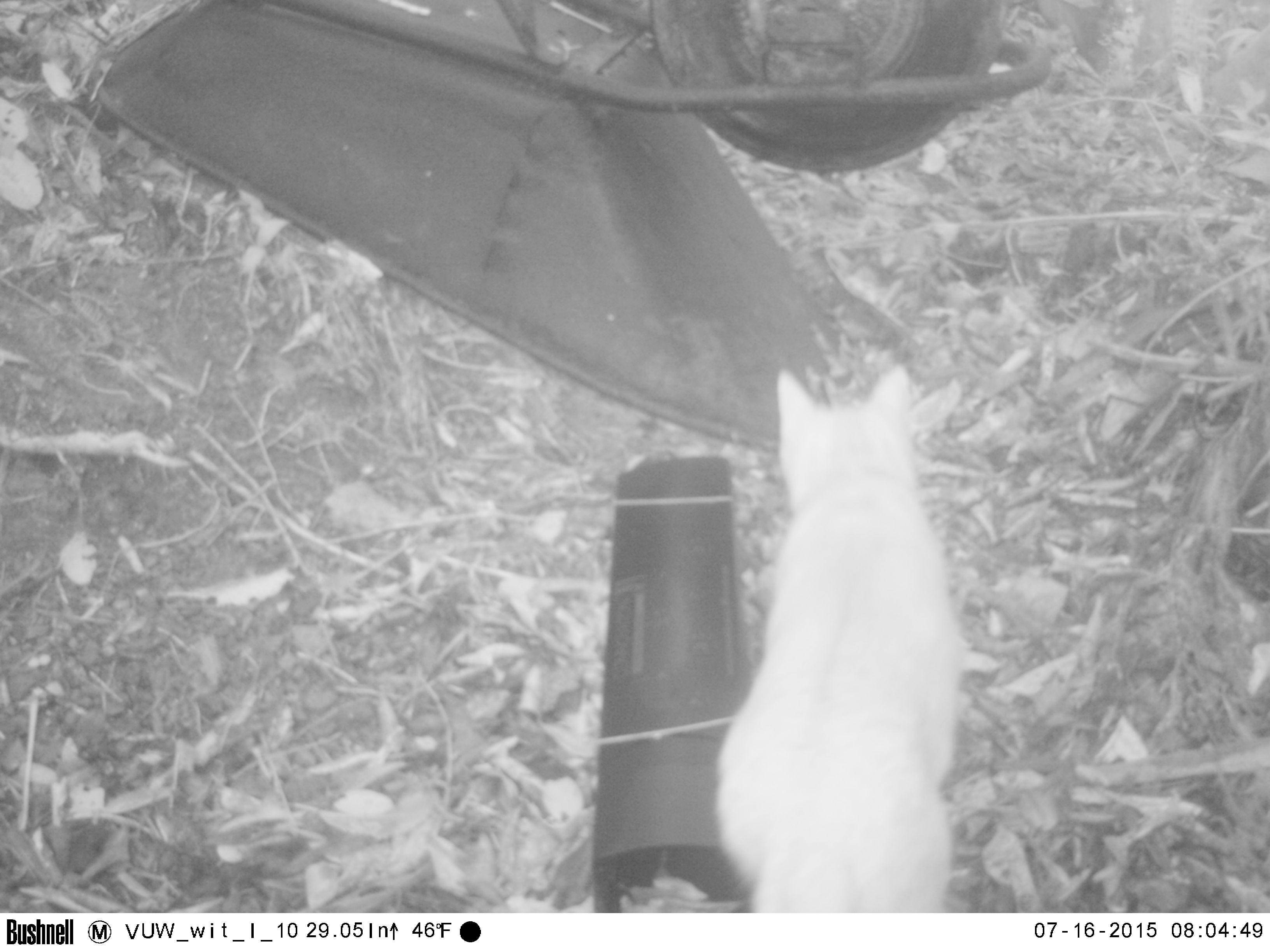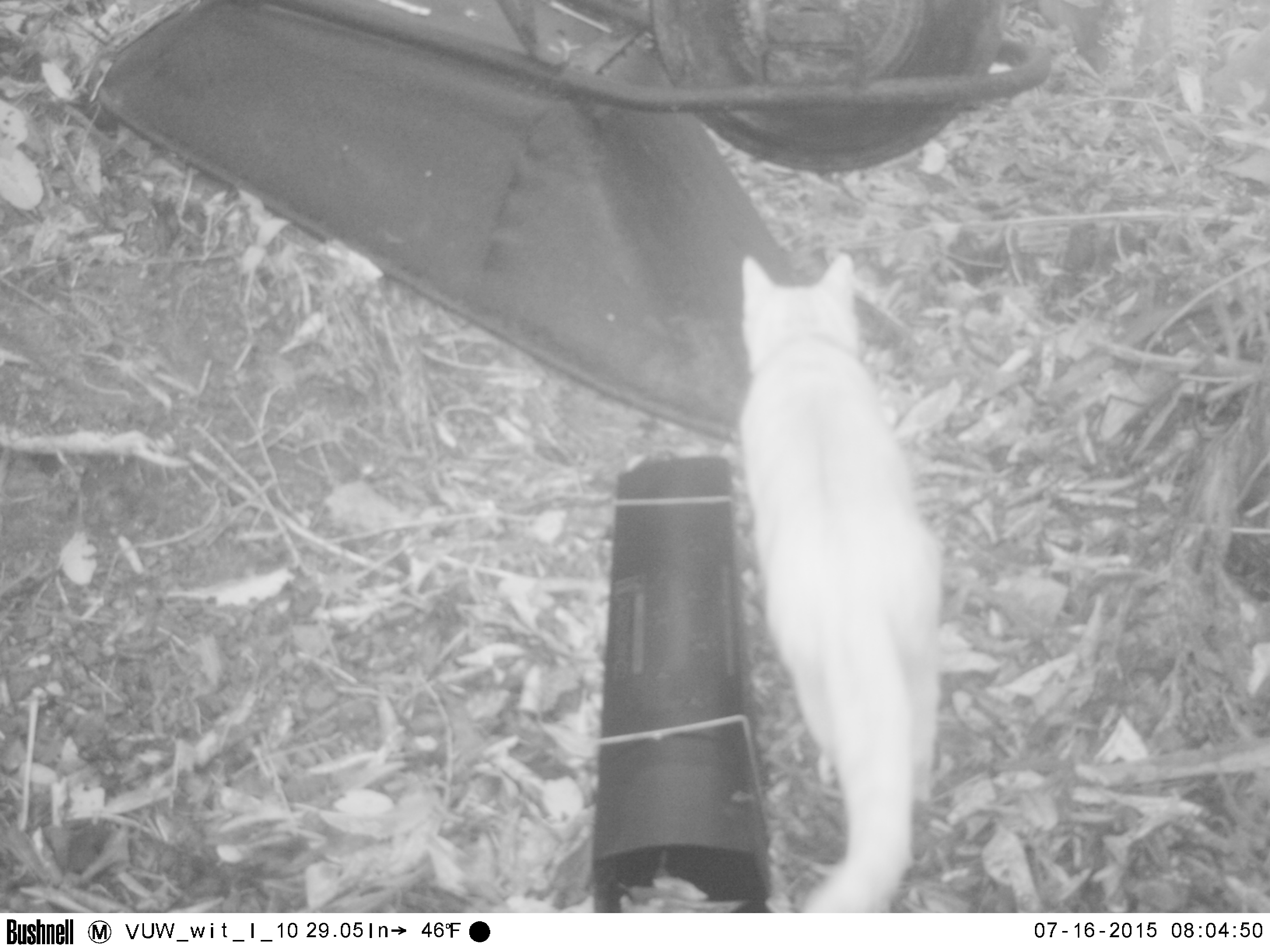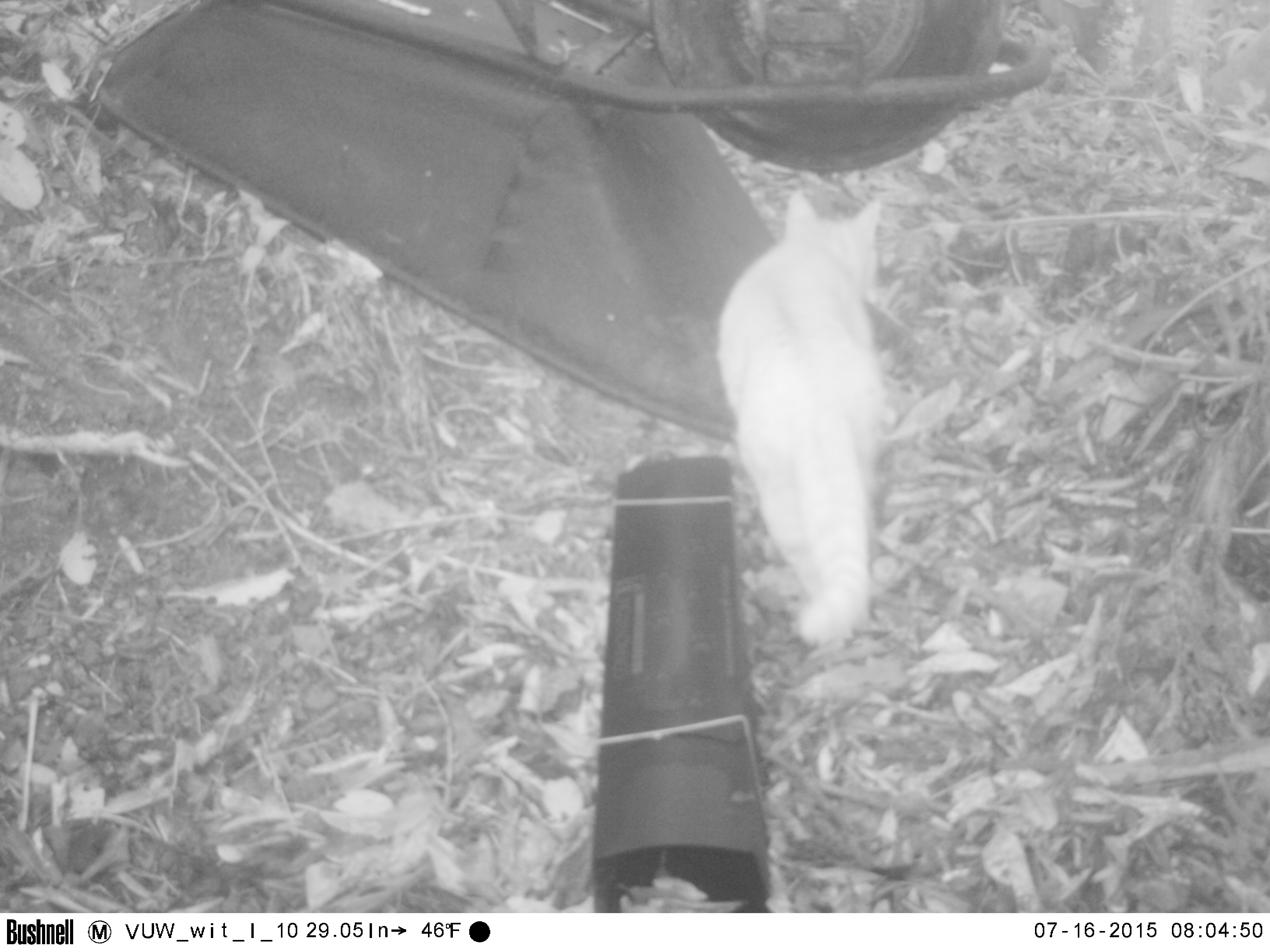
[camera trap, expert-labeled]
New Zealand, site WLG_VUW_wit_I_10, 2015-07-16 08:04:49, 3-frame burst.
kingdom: Animalia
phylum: Chordata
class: Mammalia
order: Carnivora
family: Felidae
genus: Felis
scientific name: Felis catus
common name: domestic cat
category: cat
Cat (domestic cat) (Felis catus).